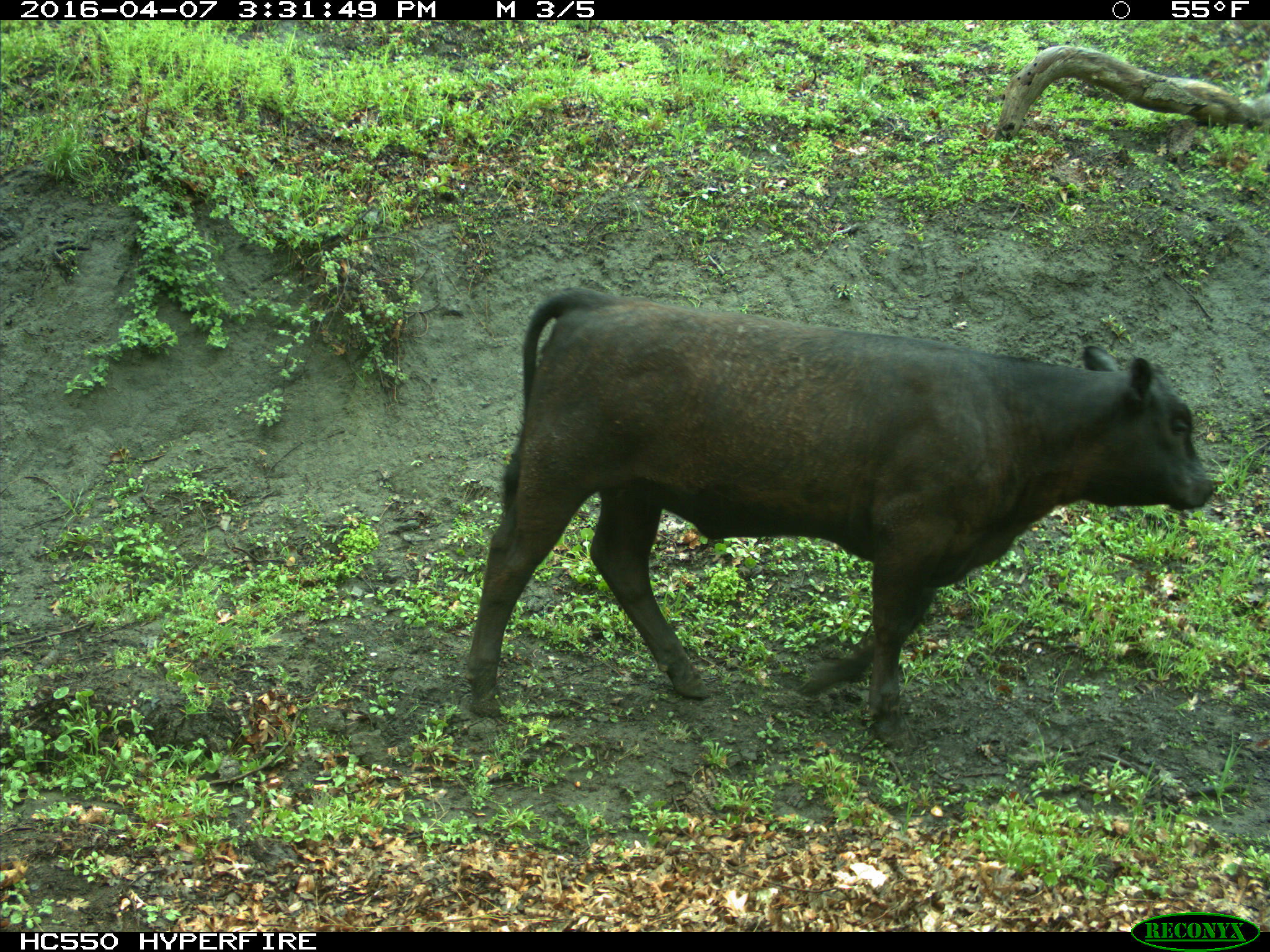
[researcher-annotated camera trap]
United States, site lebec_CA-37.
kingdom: Animalia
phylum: Chordata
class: Mammalia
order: Artiodactyla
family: Bovidae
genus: Bos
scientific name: Bos taurus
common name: domestic cow